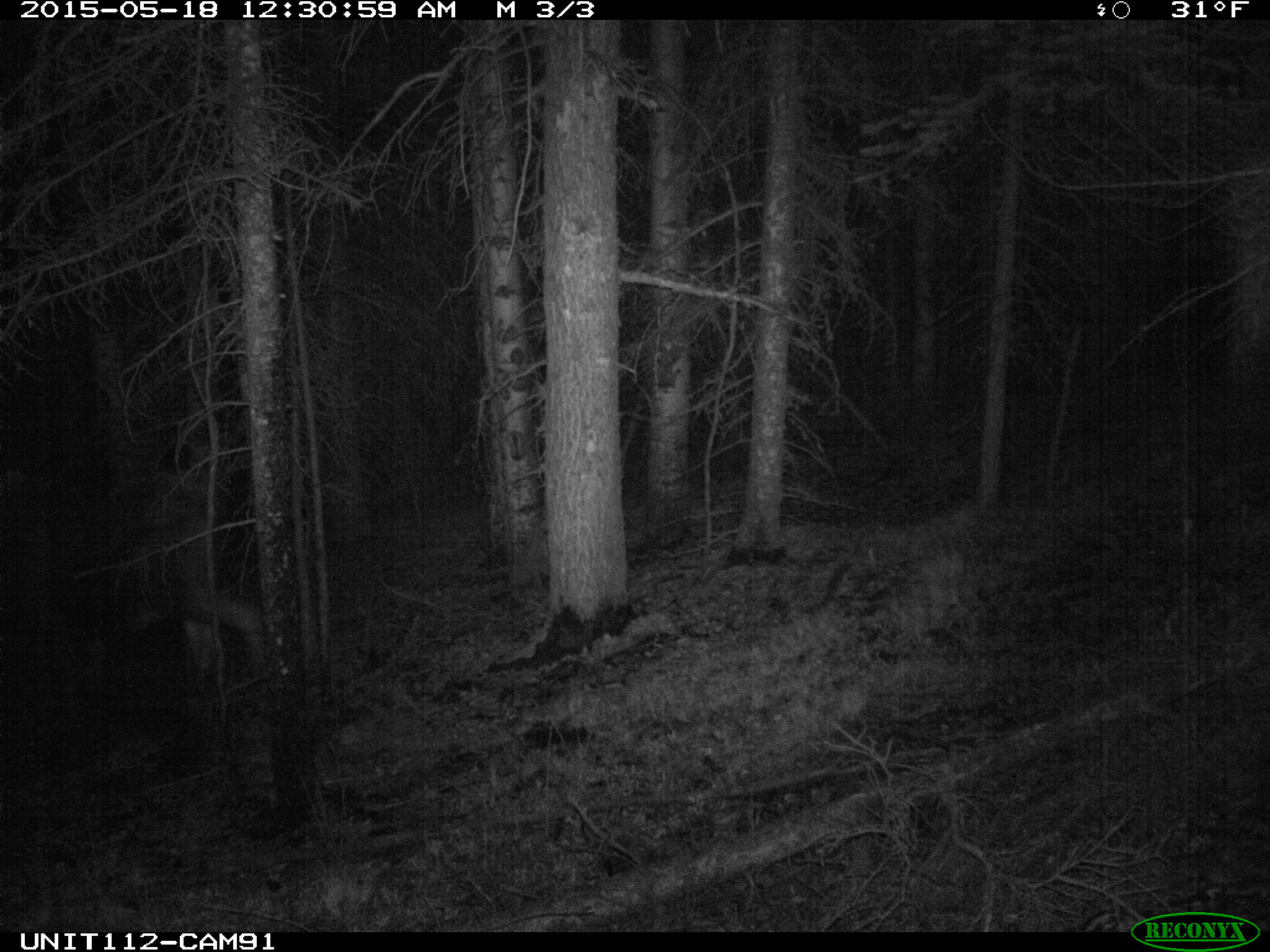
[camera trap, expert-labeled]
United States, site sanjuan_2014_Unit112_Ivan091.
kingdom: Animalia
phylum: Chordata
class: Mammalia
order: Artiodactyla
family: Cervidae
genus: Alces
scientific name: Alces alces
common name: moose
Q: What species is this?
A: Alces alces (moose).